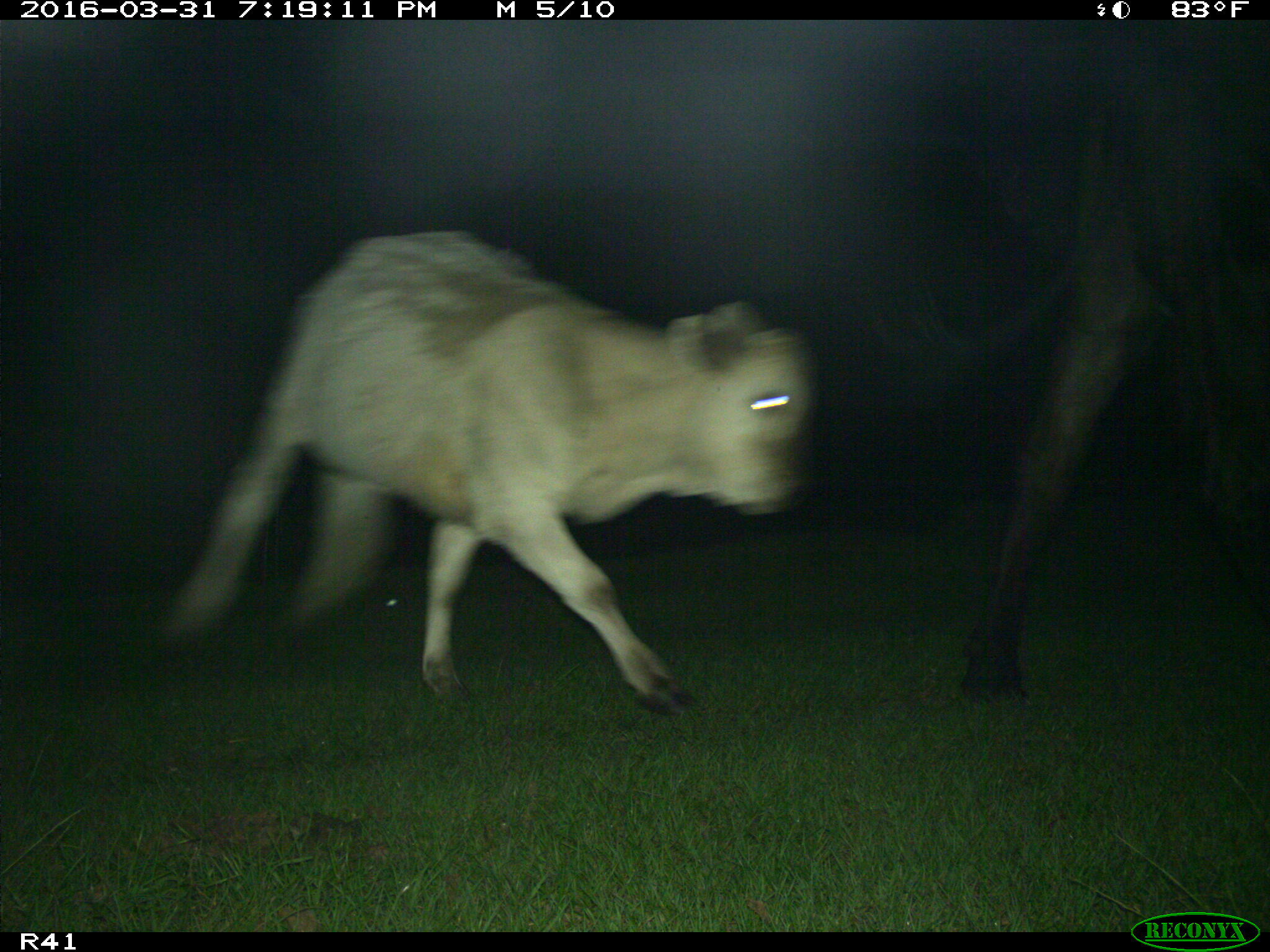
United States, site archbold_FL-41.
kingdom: Animalia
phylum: Chordata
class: Mammalia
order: Artiodactyla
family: Bovidae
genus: Bos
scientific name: Bos taurus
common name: domestic cow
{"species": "Bos taurus (domestic cow)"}